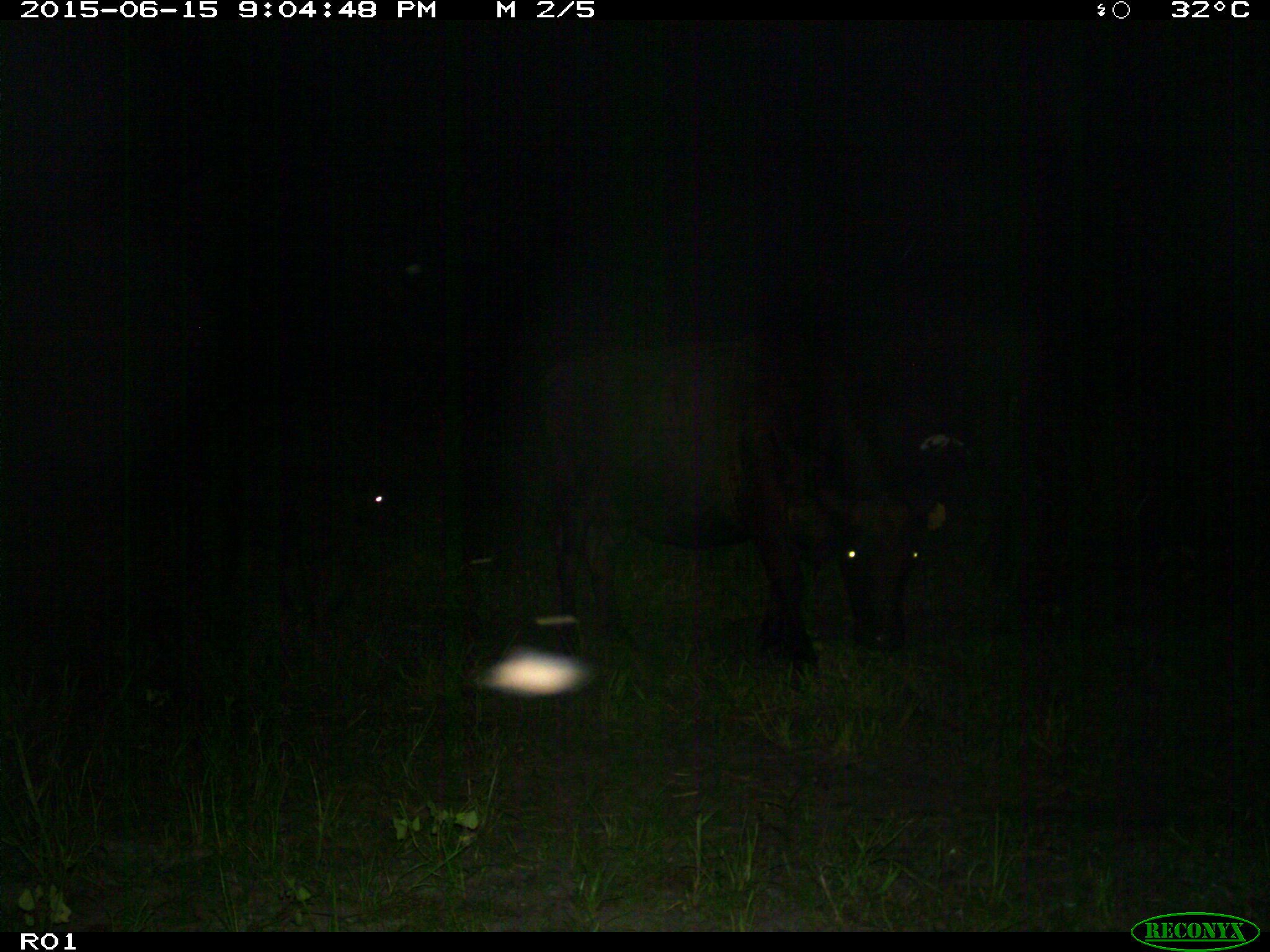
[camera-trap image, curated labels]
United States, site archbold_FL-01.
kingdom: Animalia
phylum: Chordata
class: Mammalia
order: Artiodactyla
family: Bovidae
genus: Bos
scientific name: Bos taurus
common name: domestic cow